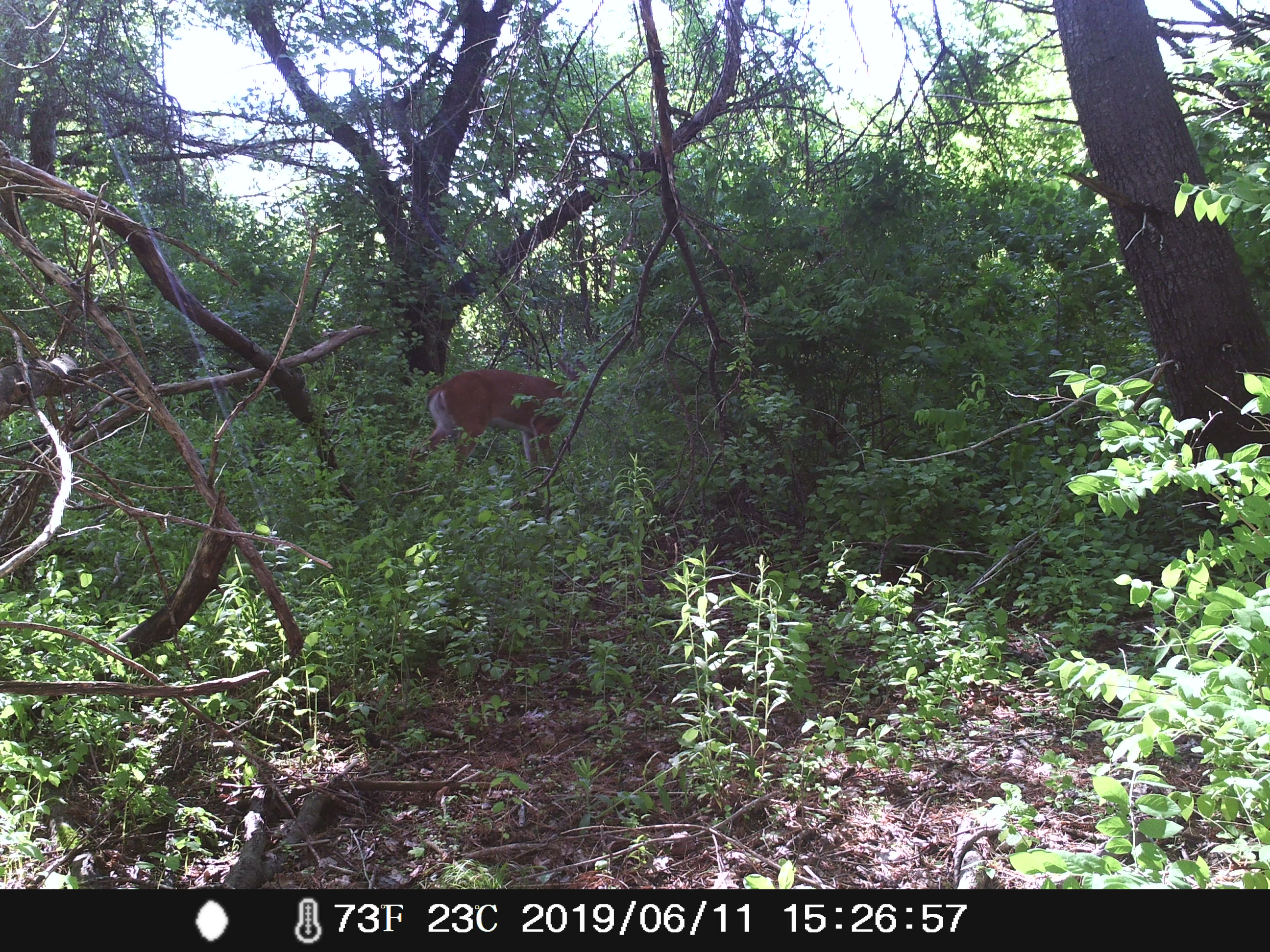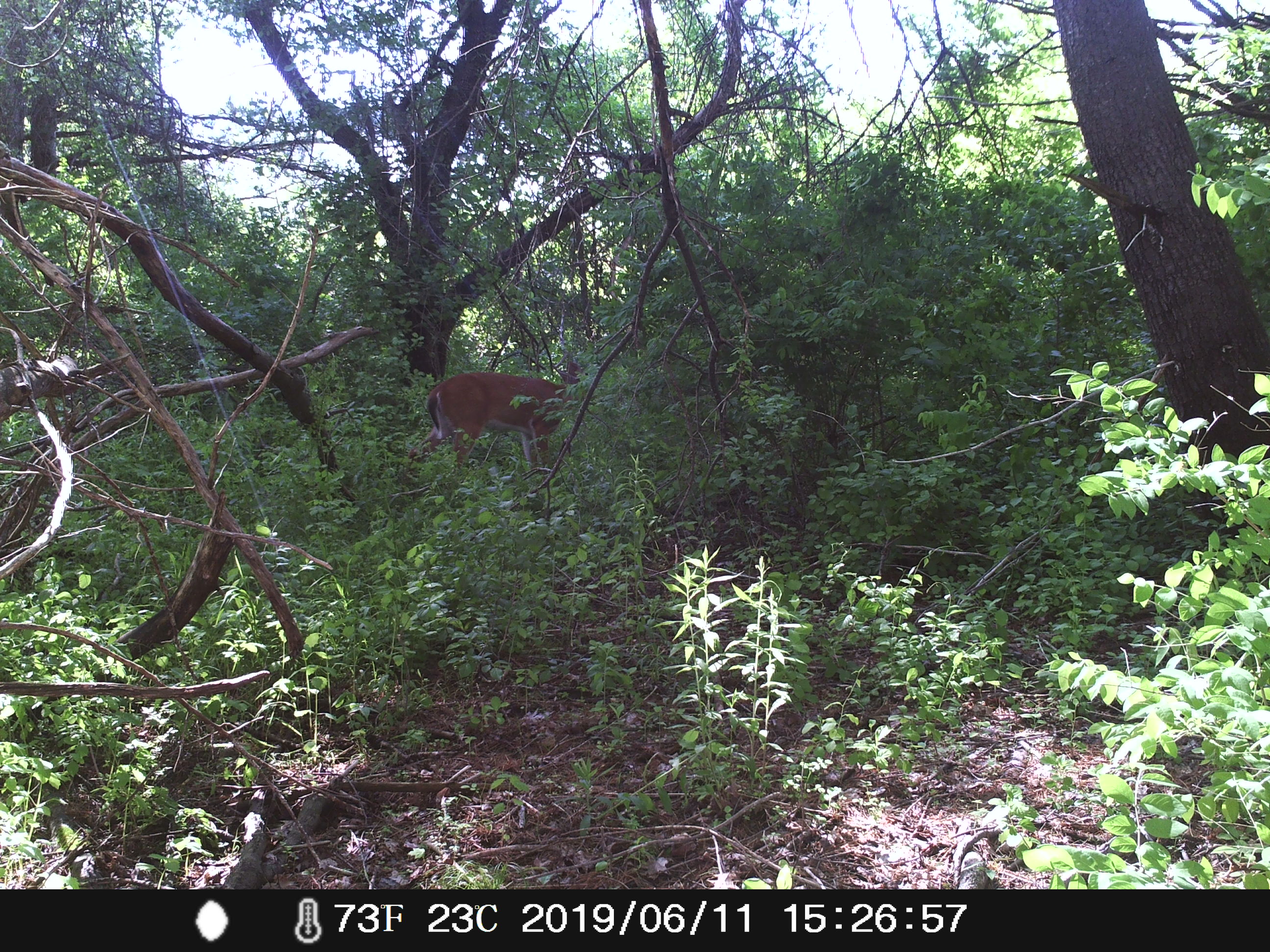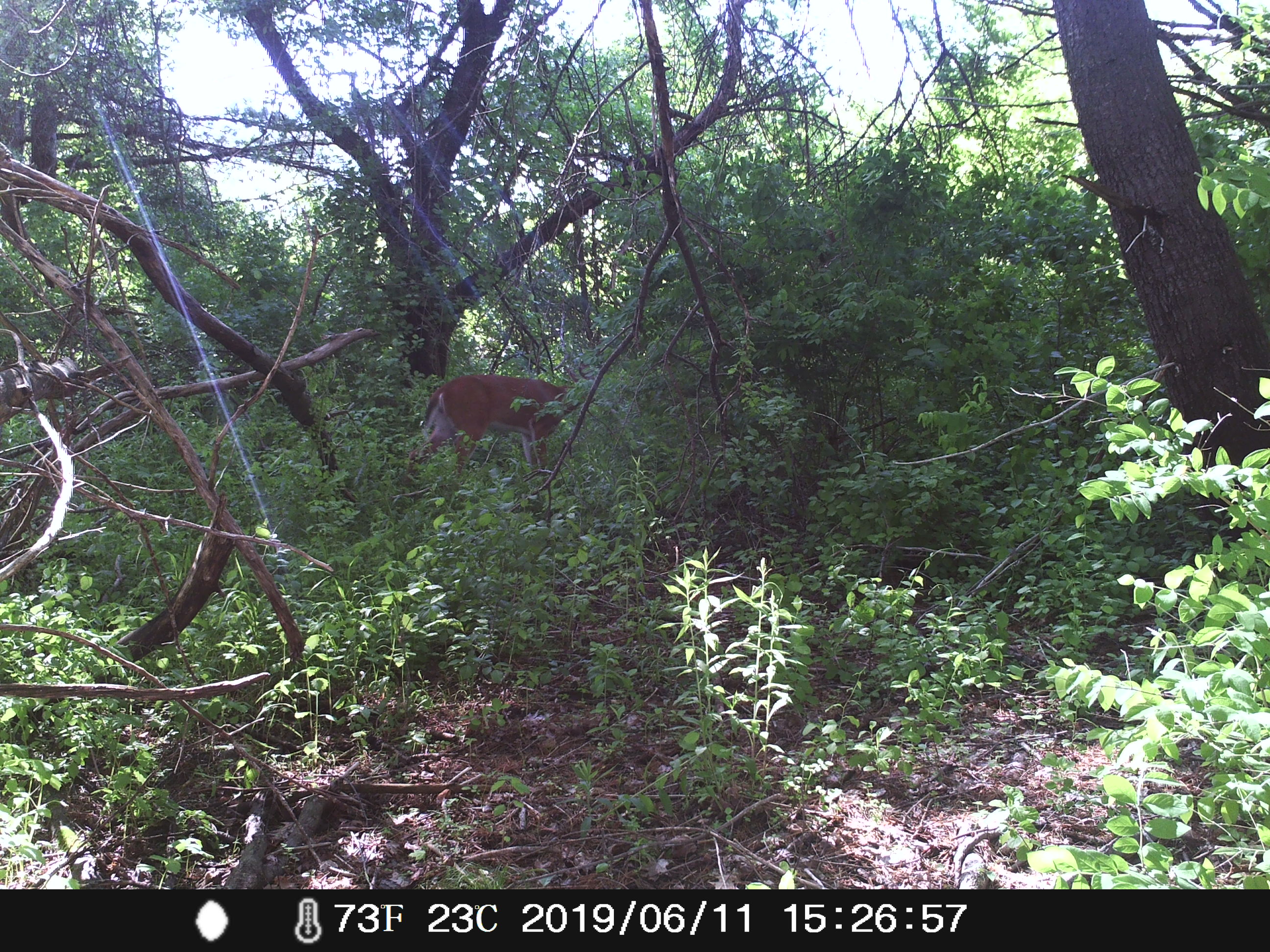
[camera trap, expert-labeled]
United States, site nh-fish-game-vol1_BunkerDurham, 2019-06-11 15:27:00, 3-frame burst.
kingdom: Animalia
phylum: Chordata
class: Mammalia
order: Artiodactyla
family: Cervidae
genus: Odocoileus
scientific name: Odocoileus virginianus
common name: white-tailed deer